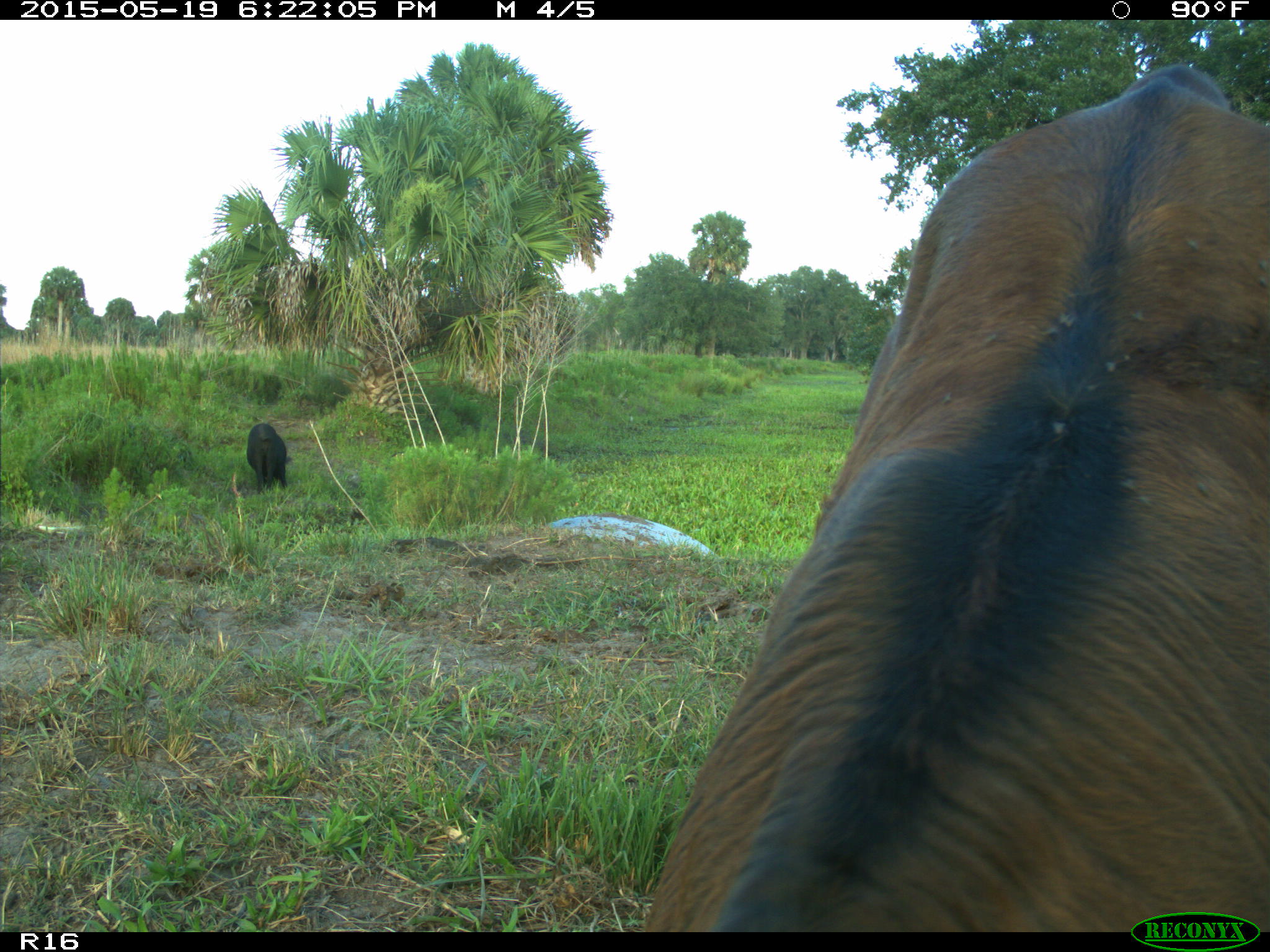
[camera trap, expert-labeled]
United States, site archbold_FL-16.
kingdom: Animalia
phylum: Chordata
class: Mammalia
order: Artiodactyla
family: Suidae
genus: Sus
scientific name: Sus scrofa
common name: wild boar